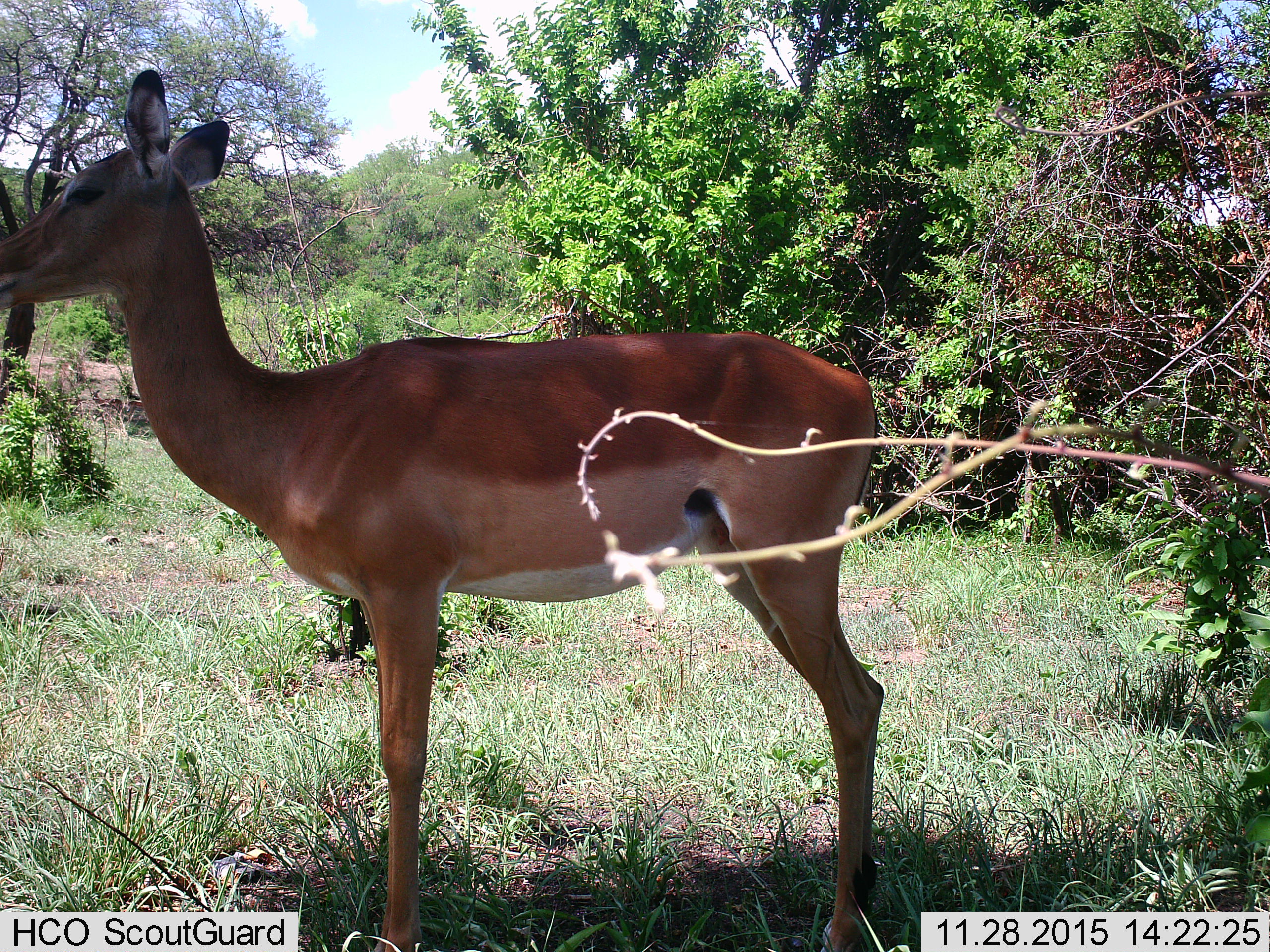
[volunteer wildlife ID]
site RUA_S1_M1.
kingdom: Animalia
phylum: Chordata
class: Mammalia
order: Artiodactyla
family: Bovidae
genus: Aepyceros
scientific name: Aepyceros melampus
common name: impala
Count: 1.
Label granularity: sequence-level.